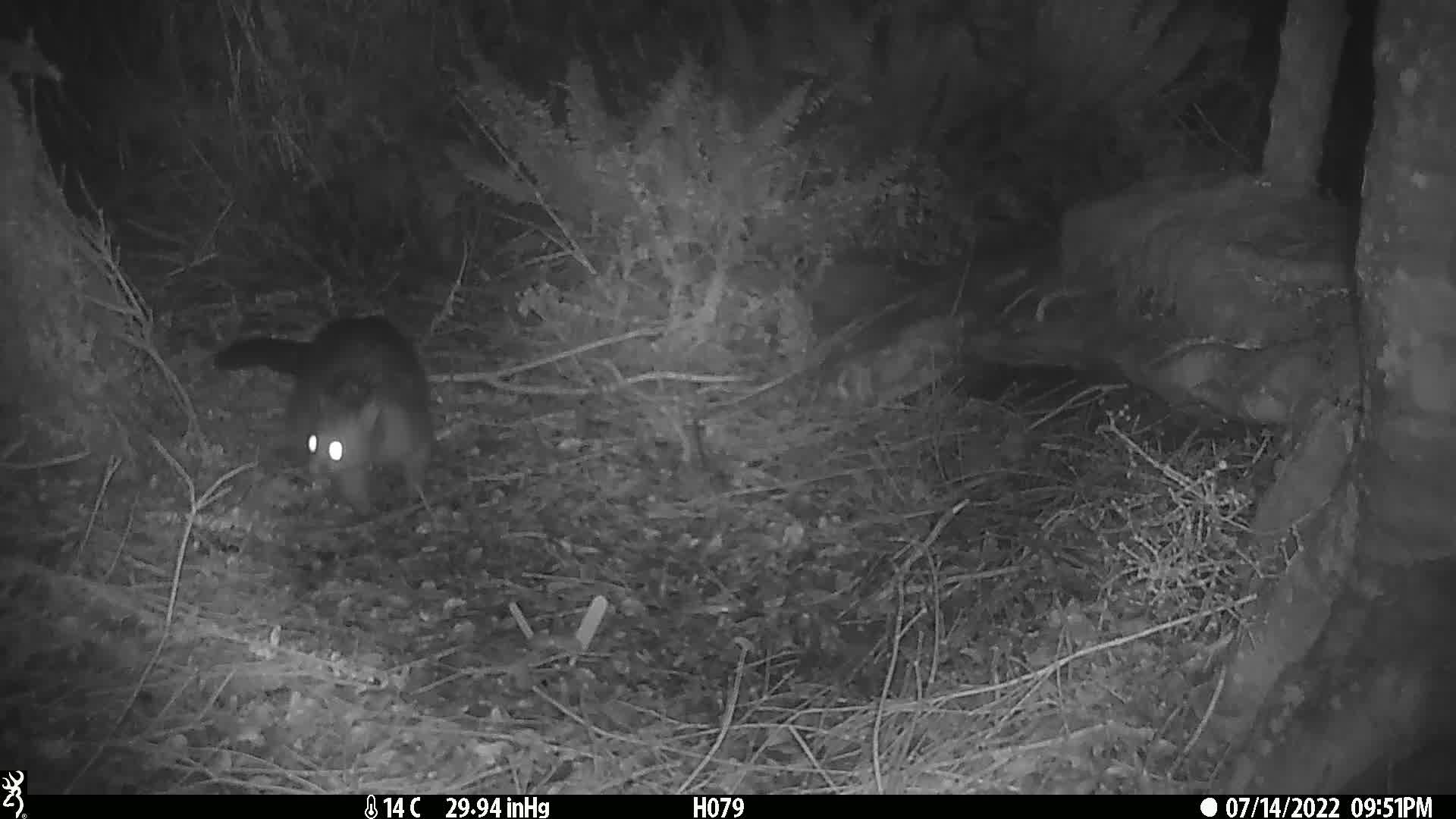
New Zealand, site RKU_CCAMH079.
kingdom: Animalia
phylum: Chordata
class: Mammalia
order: Diprotodontia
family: Phalangeridae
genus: Trichosurus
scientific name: Trichosurus vulpecula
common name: common brushtail possum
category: possum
Possum (common brushtail possum) (Trichosurus vulpecula).